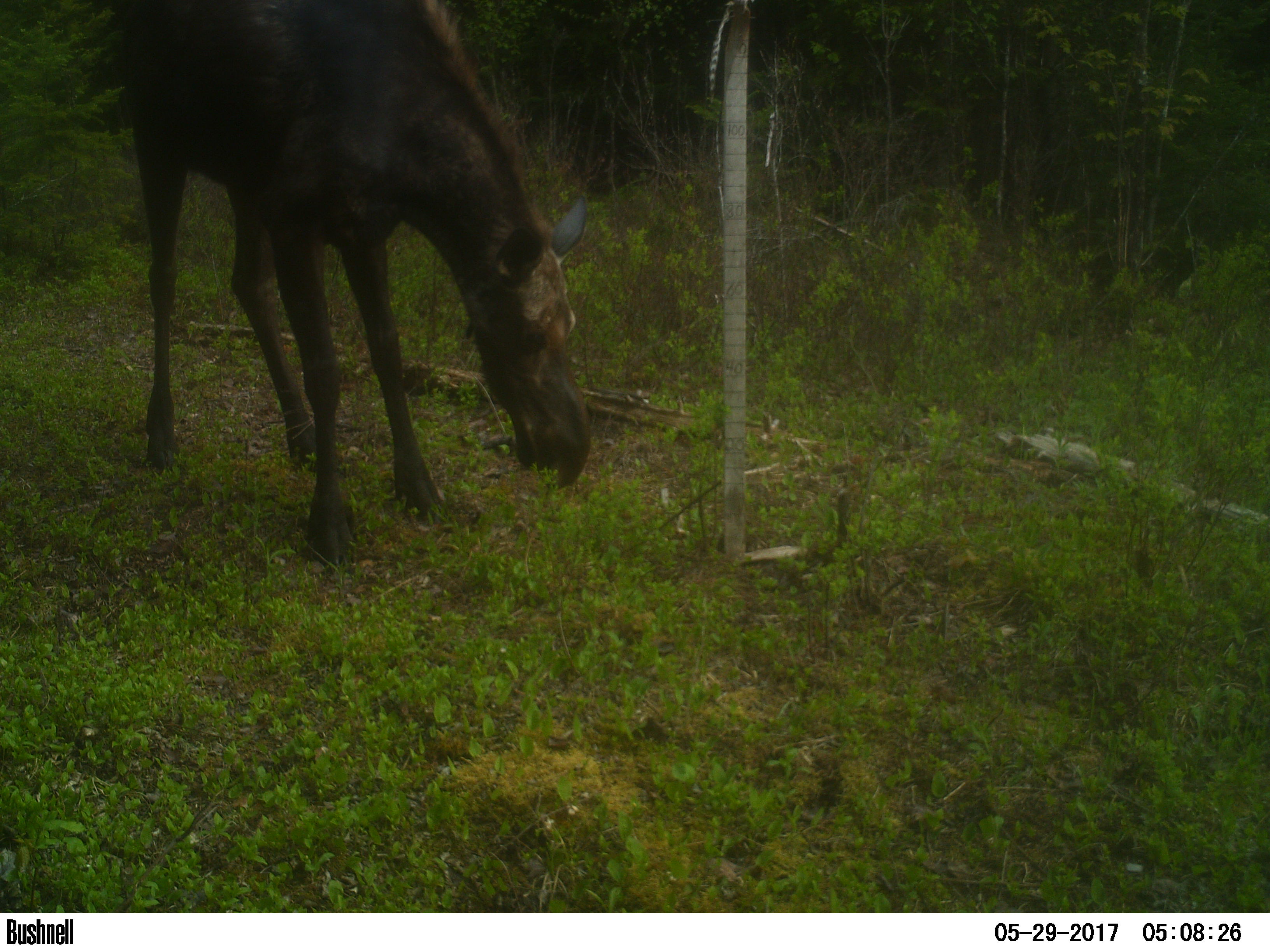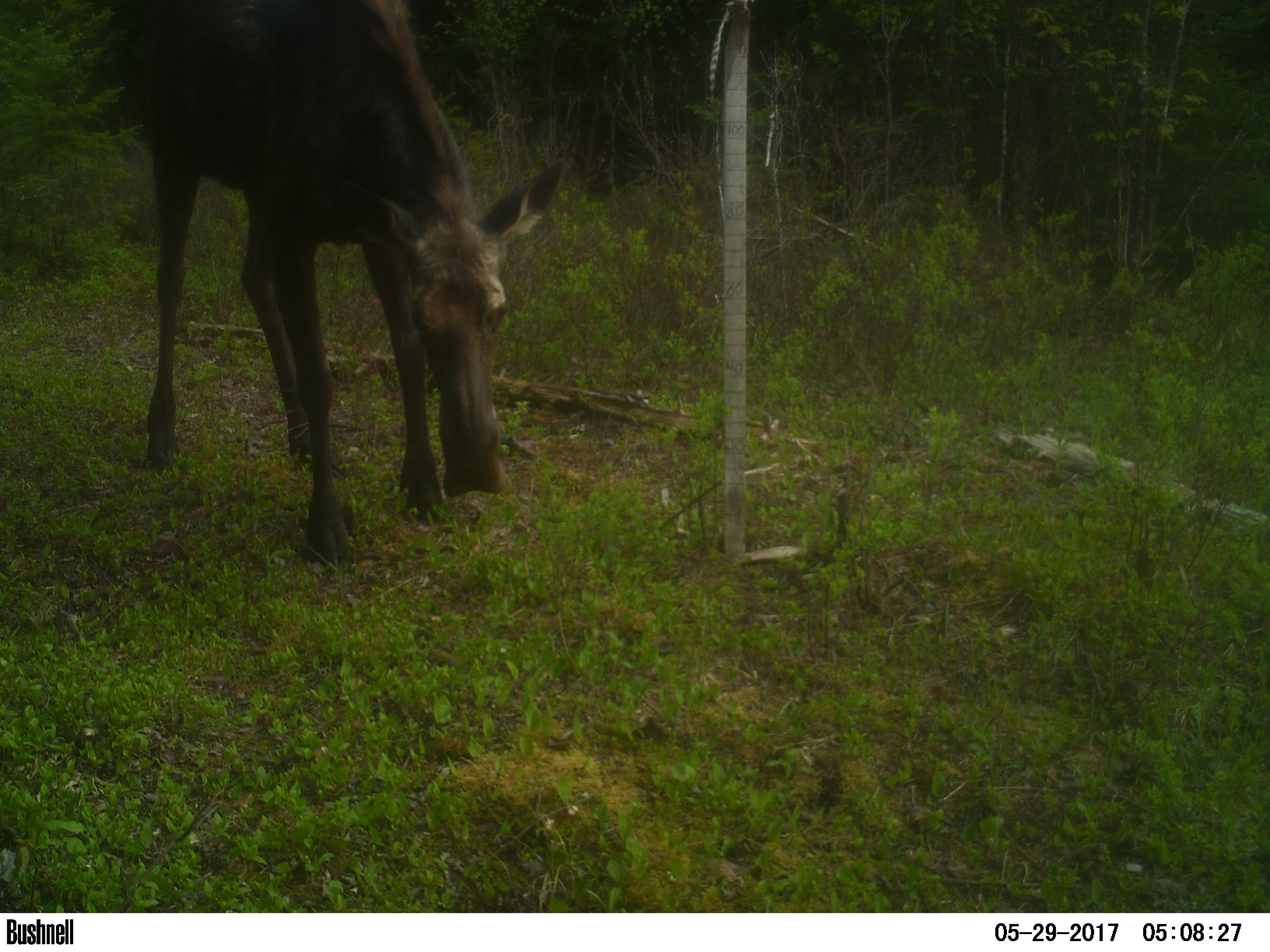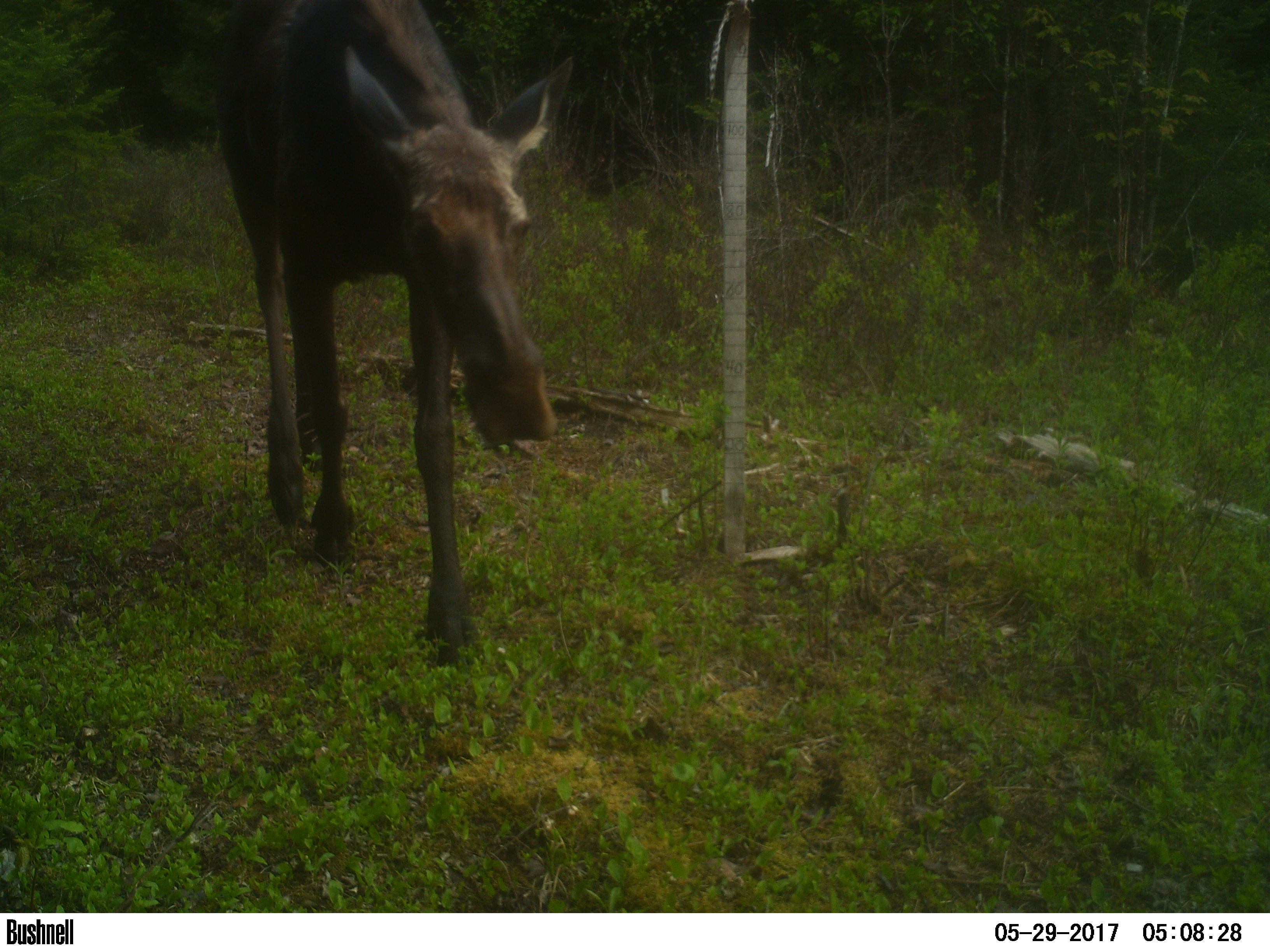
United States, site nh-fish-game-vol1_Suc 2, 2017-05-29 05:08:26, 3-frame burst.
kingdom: Animalia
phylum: Chordata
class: Mammalia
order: Artiodactyla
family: Cervidae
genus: Alces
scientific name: Alces alces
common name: moose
Moose (Alces alces).